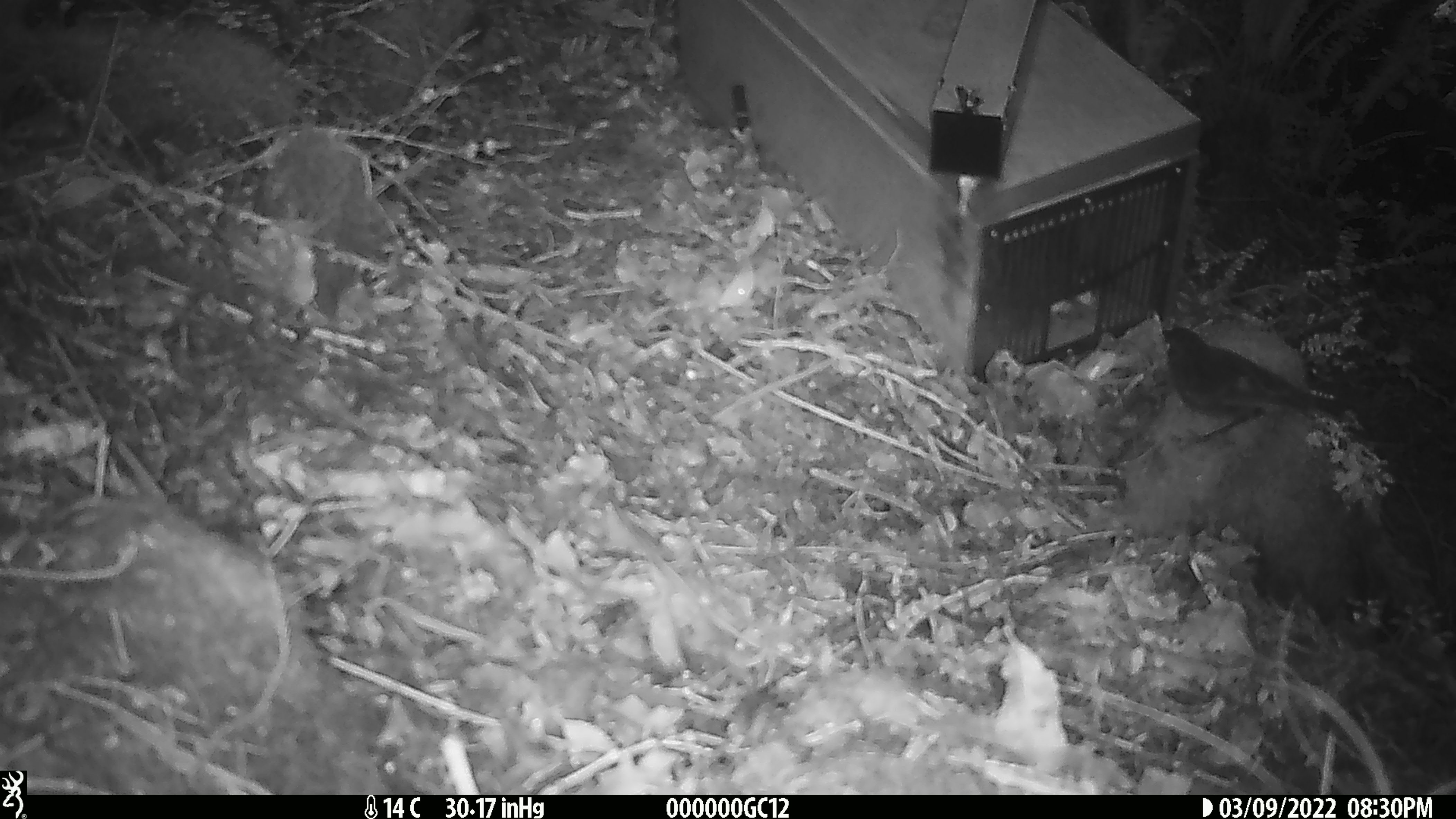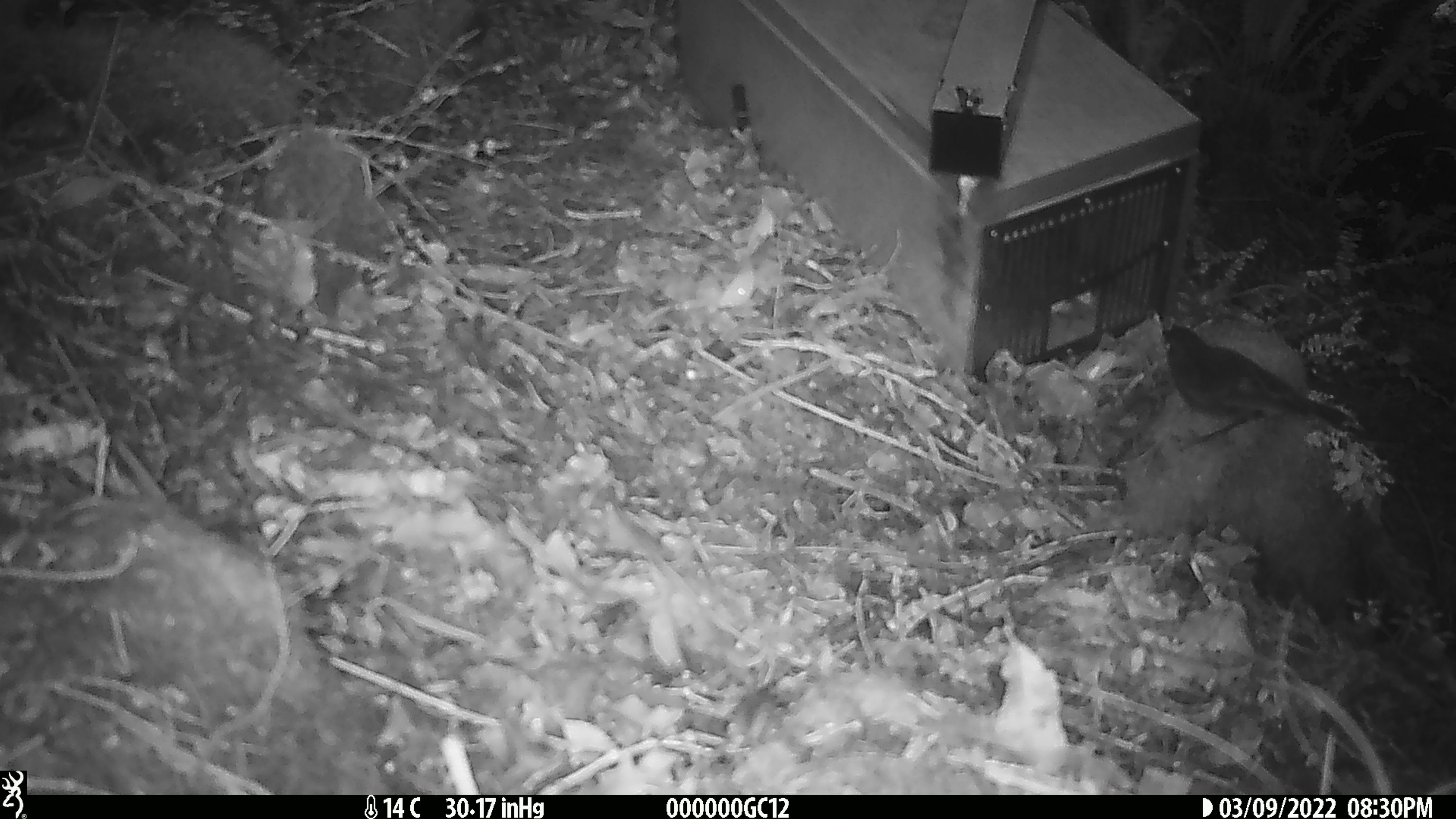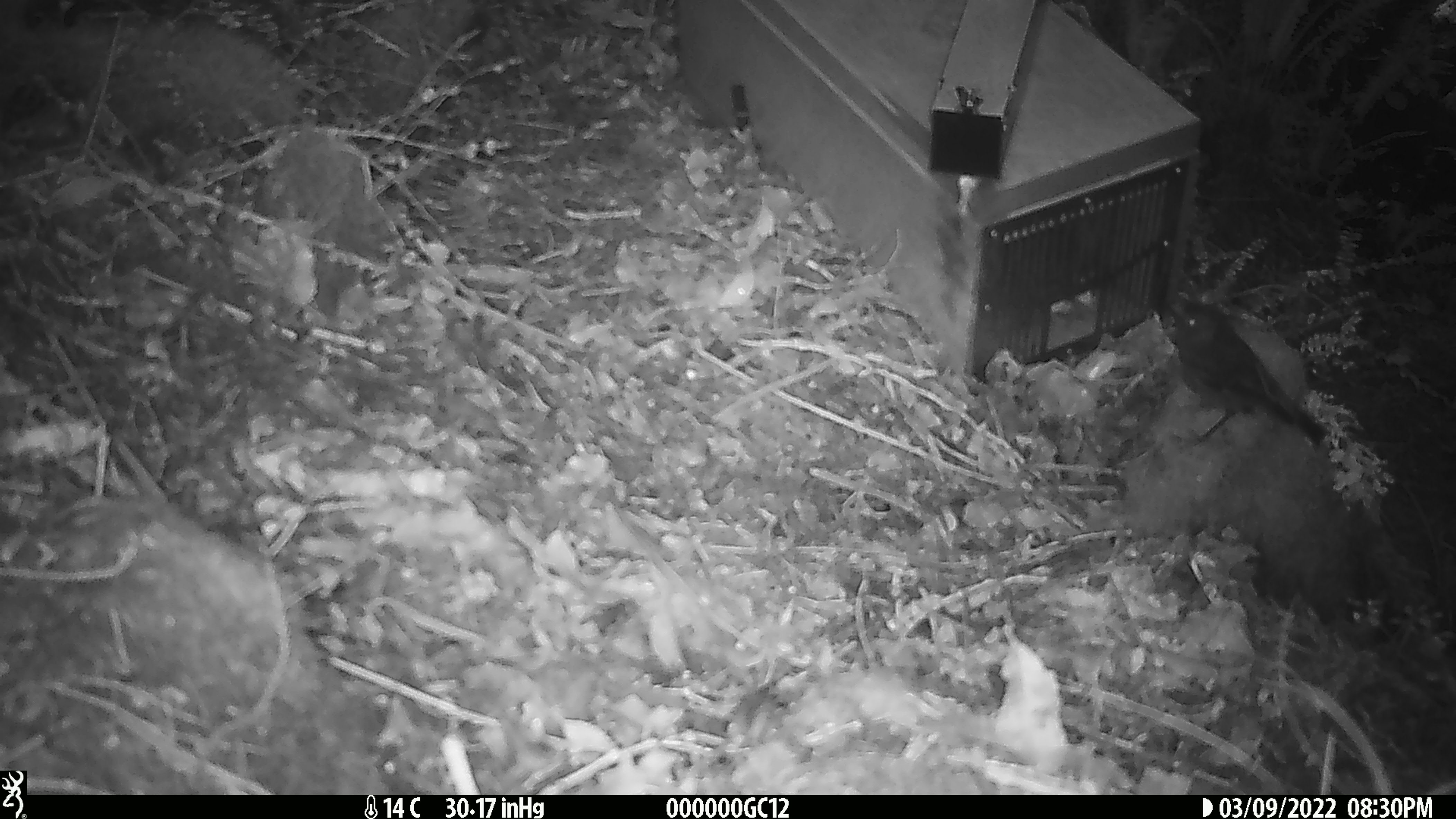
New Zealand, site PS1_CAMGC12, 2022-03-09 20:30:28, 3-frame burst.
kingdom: Animalia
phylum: Chordata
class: Aves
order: Passeriformes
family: Petroicidae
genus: Petroica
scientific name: Petroica australis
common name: new zealand robin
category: robin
Robin (new zealand robin) (Petroica australis).